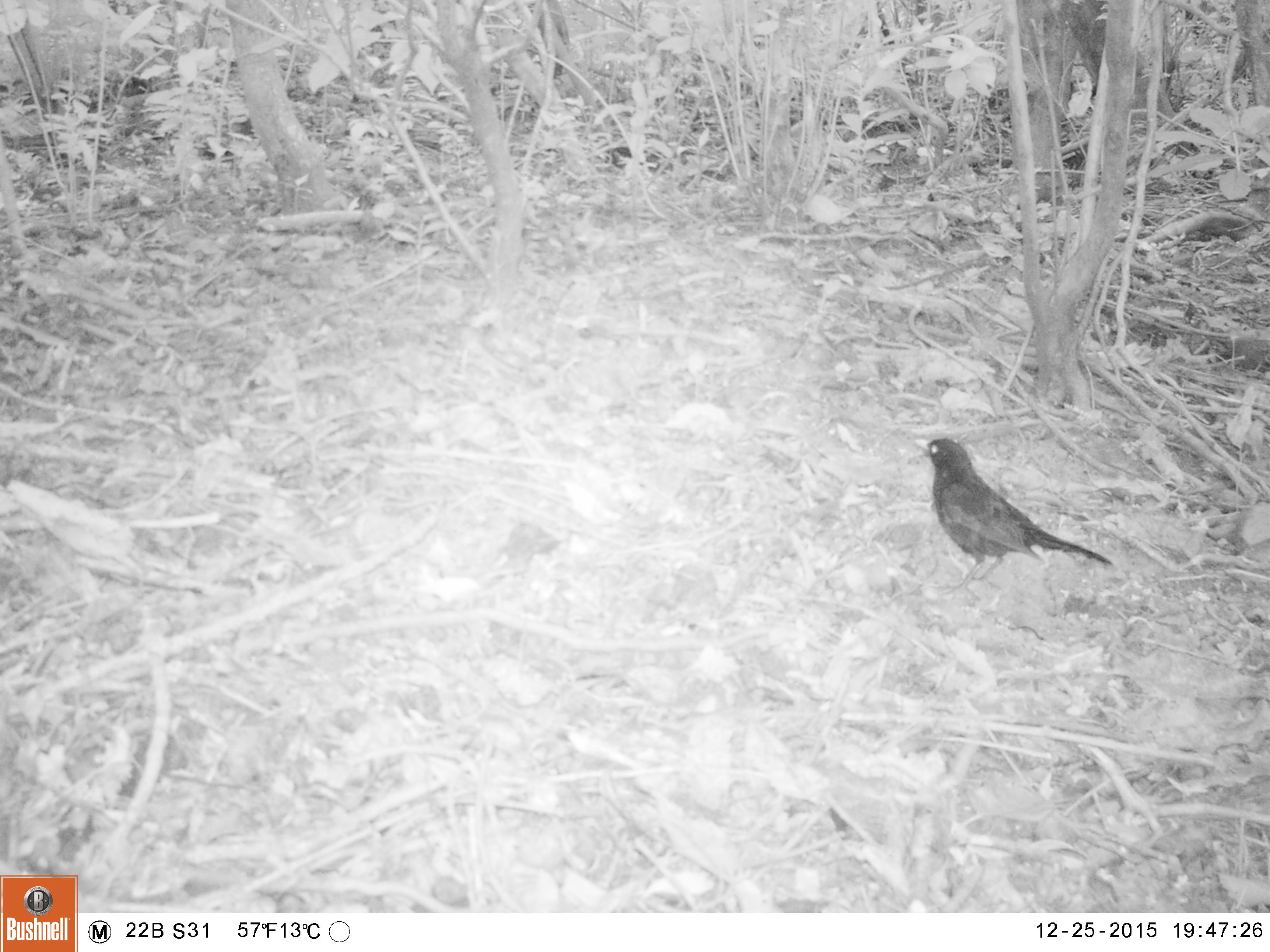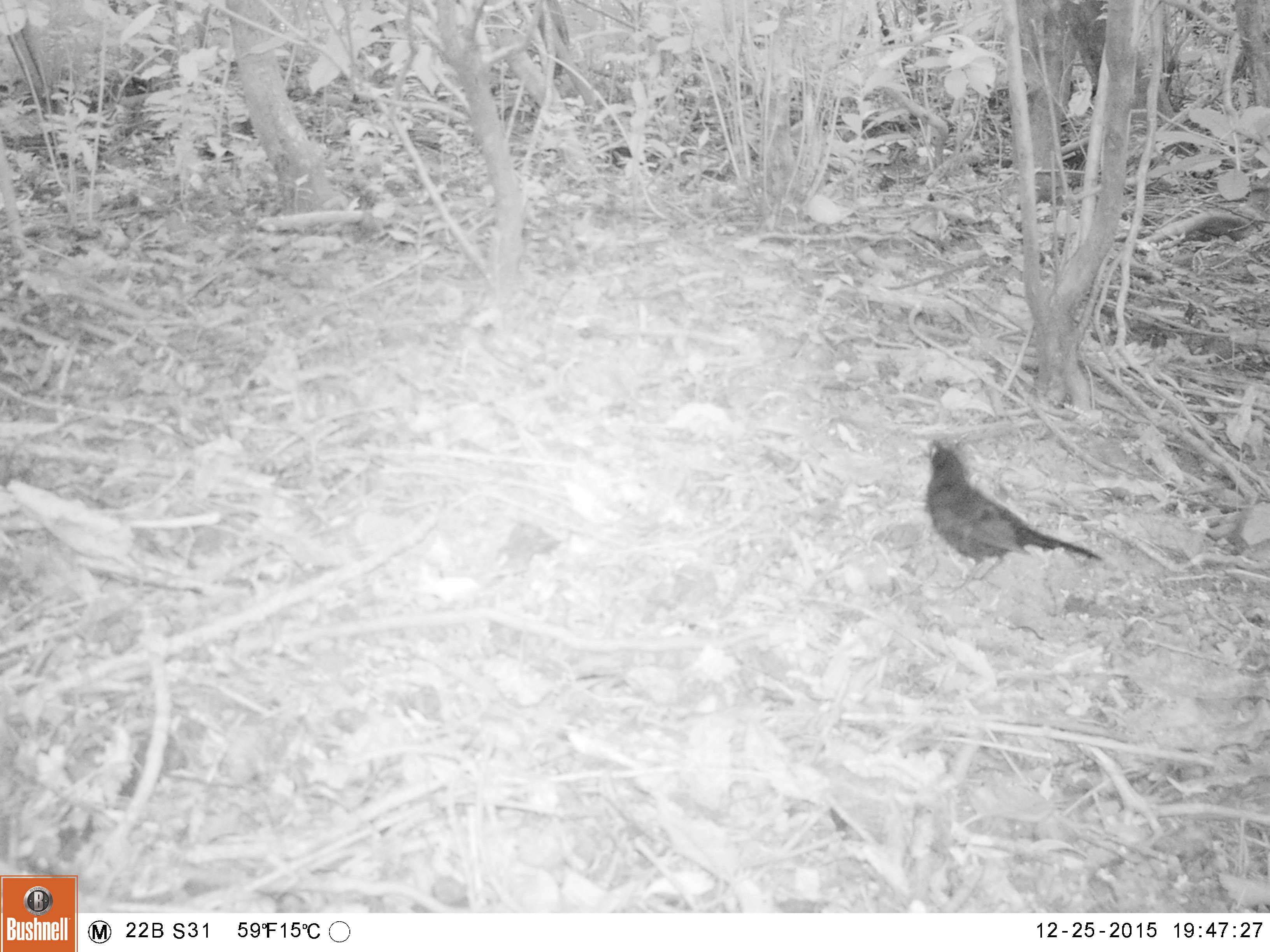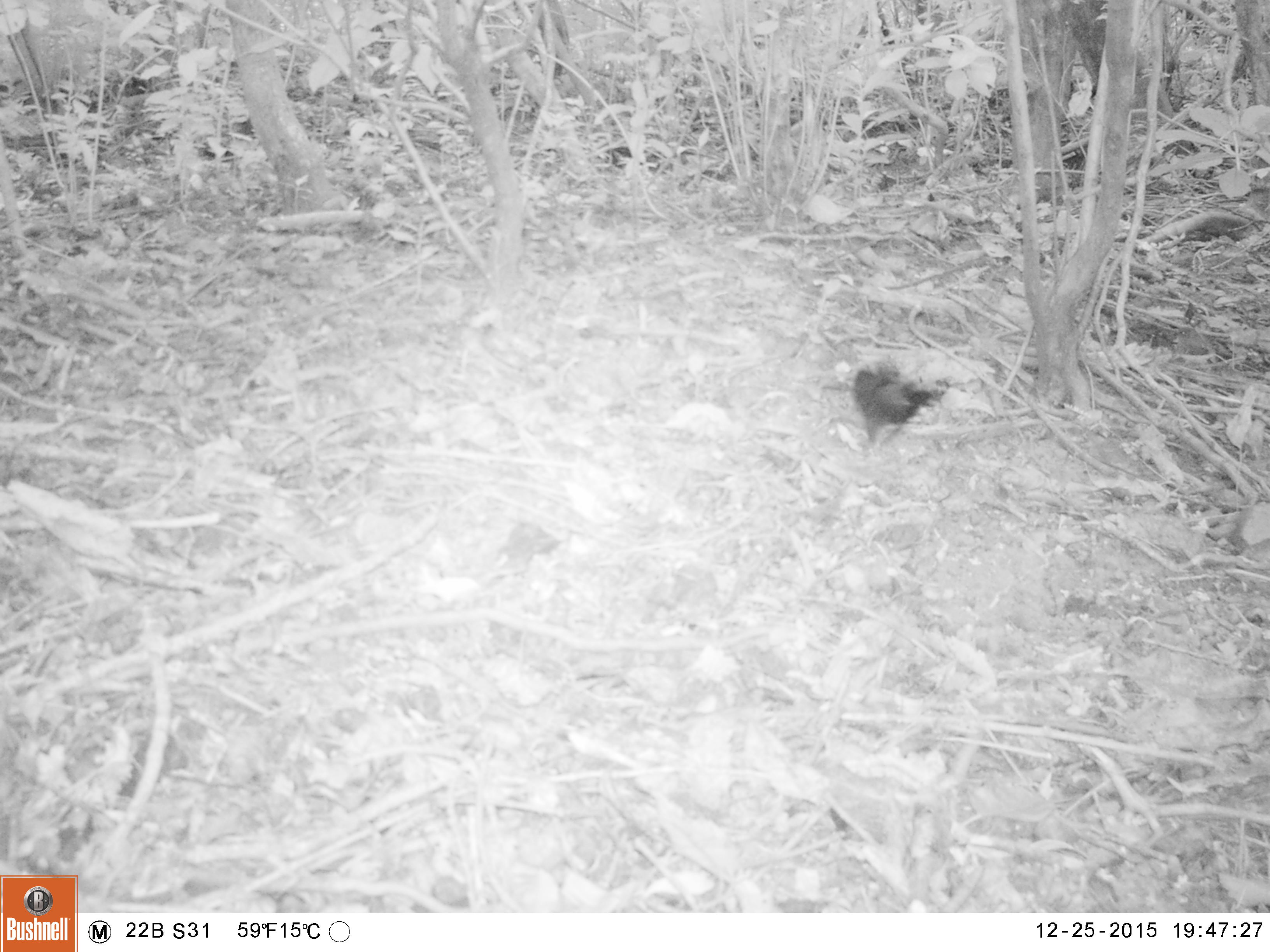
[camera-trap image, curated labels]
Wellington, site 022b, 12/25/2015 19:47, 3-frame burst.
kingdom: Animalia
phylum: Chordata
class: Aves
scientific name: Aves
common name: bird